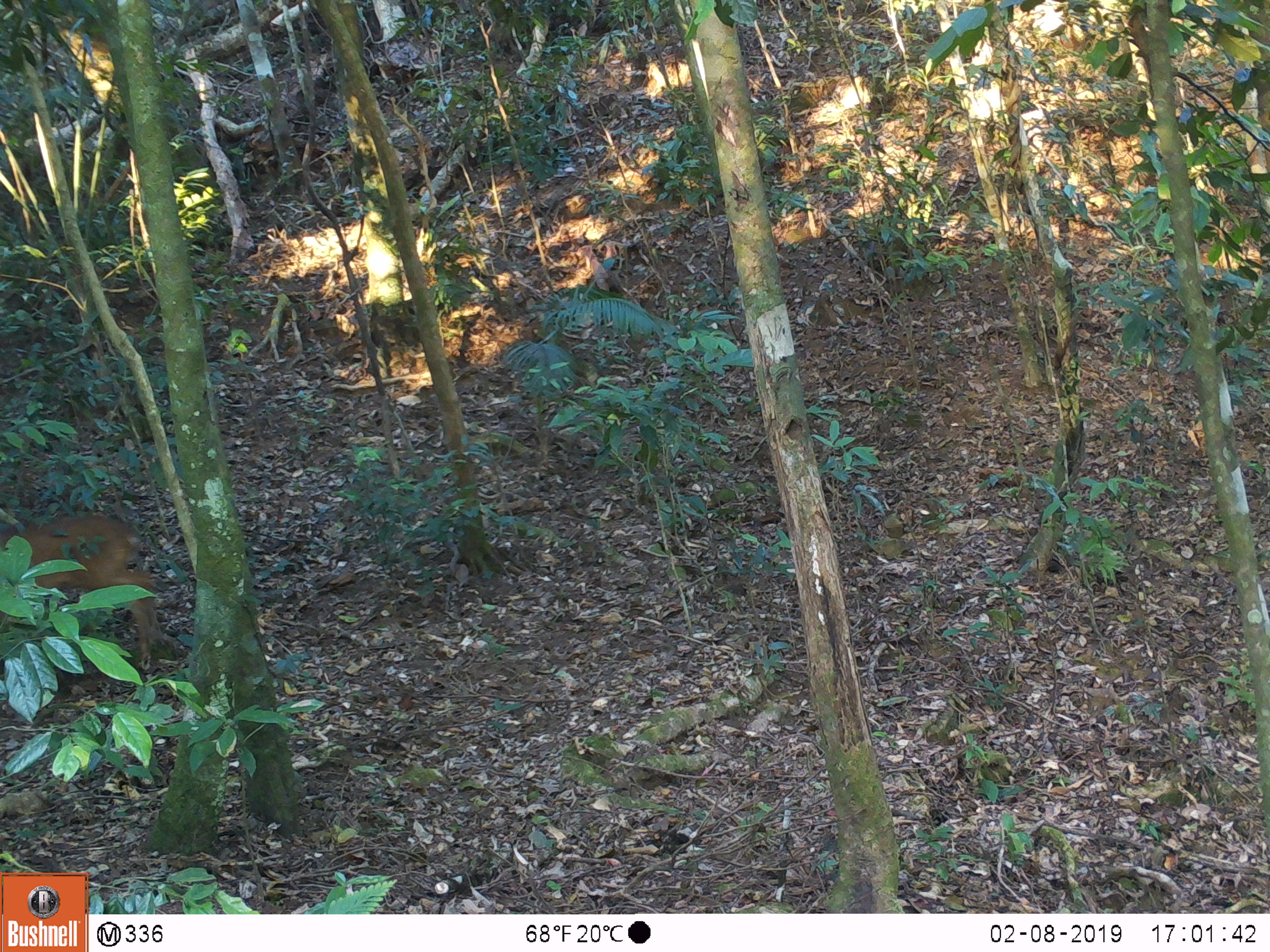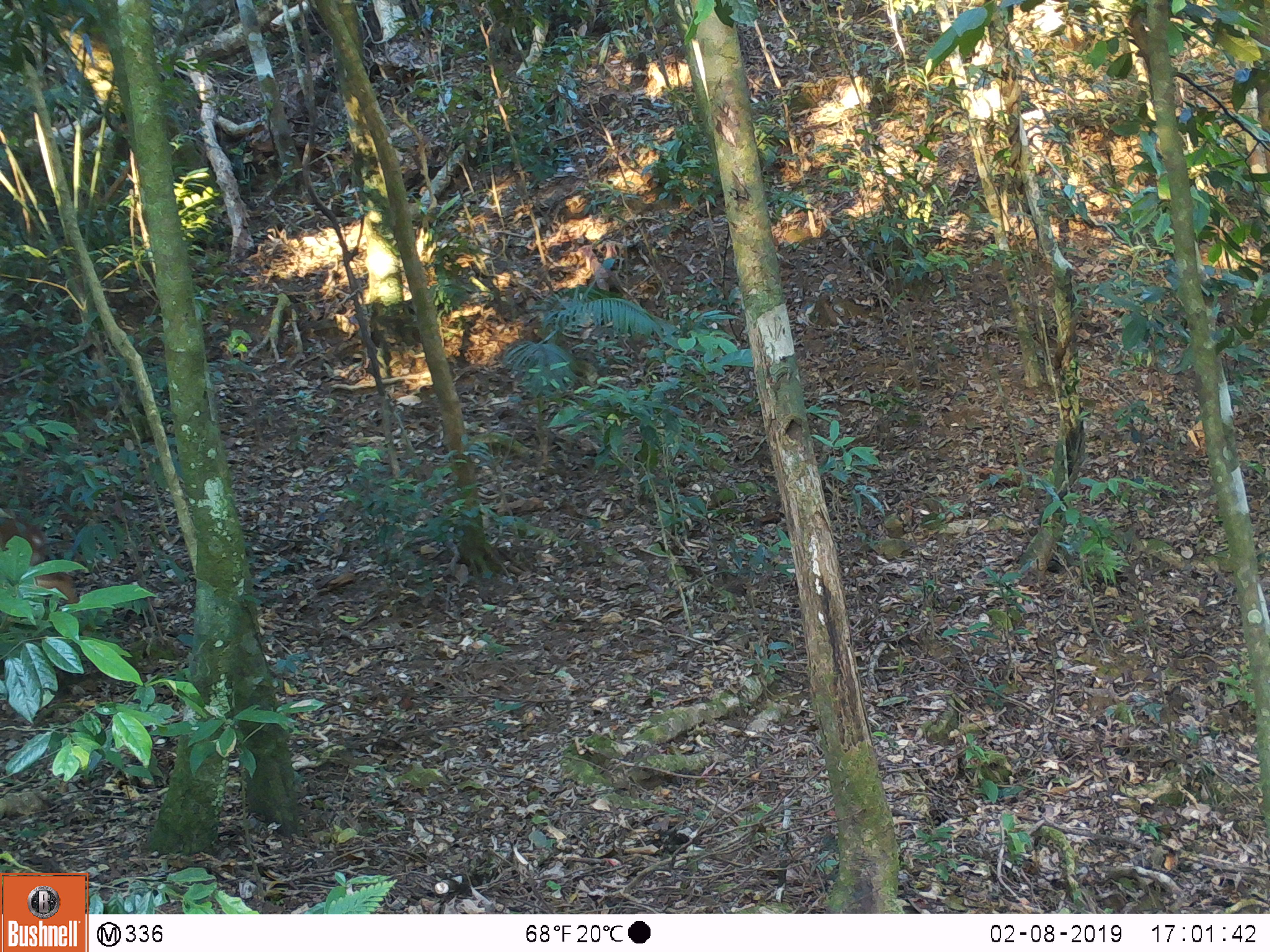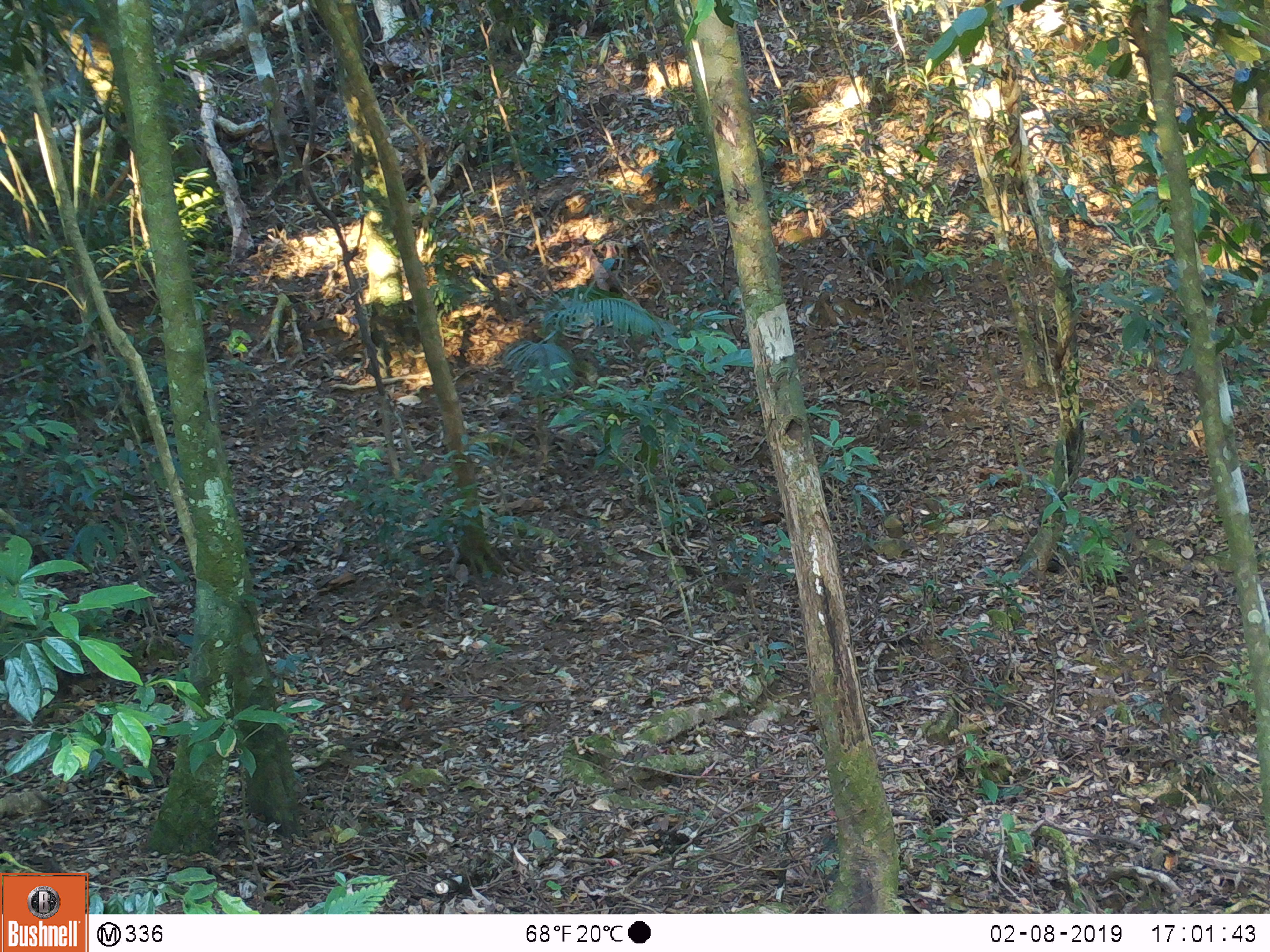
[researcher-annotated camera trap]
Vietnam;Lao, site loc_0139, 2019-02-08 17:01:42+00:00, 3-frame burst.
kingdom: Animalia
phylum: Chordata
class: Mammalia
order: Artiodactyla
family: Cervidae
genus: Muntiacus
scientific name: Muntiacus vuquangensis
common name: large-antlered muntjac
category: large antlered muntjac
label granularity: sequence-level